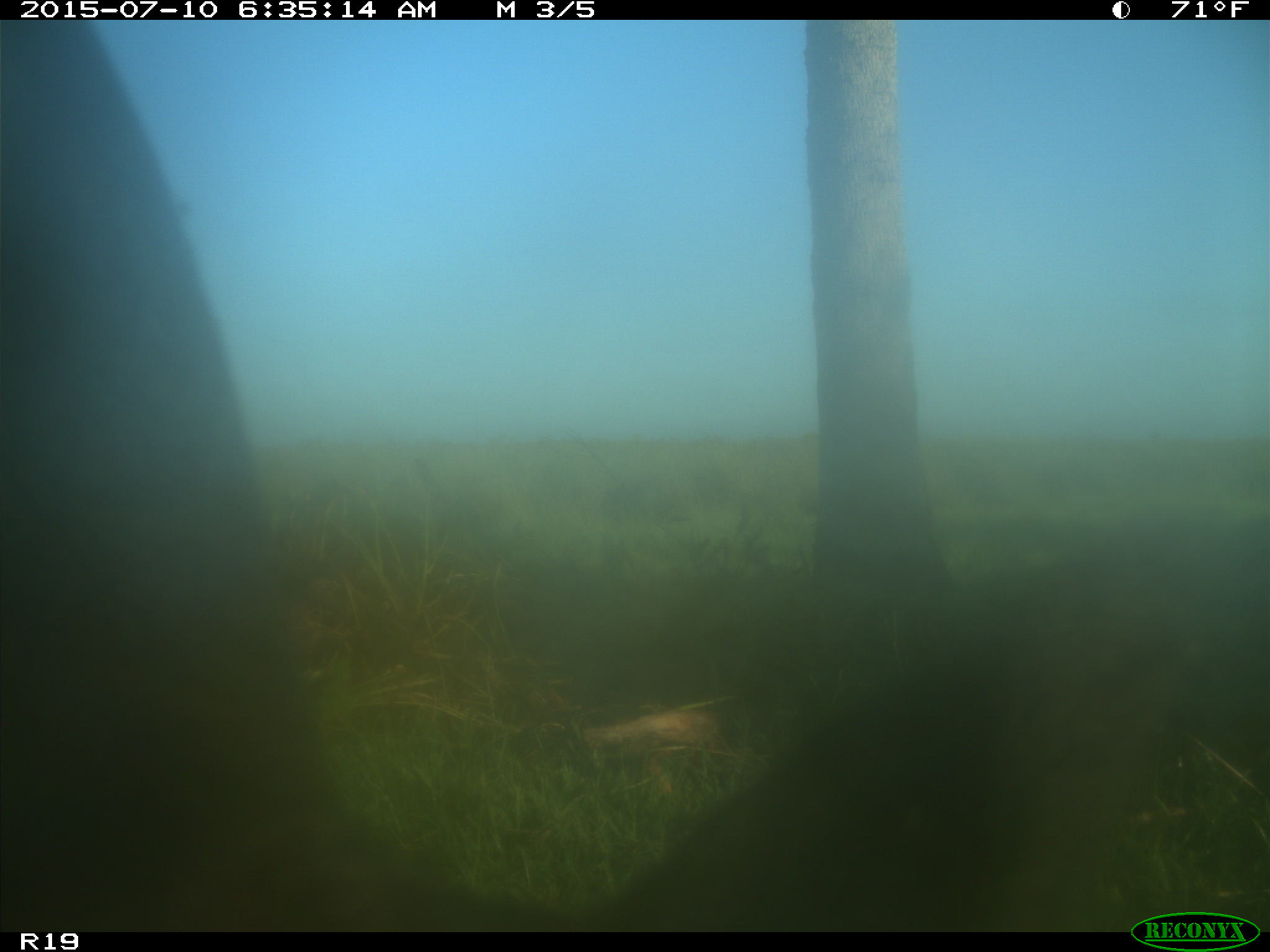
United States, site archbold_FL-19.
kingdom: Animalia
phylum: Chordata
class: Mammalia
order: Artiodactyla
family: Bovidae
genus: Bos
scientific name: Bos taurus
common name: domestic cow